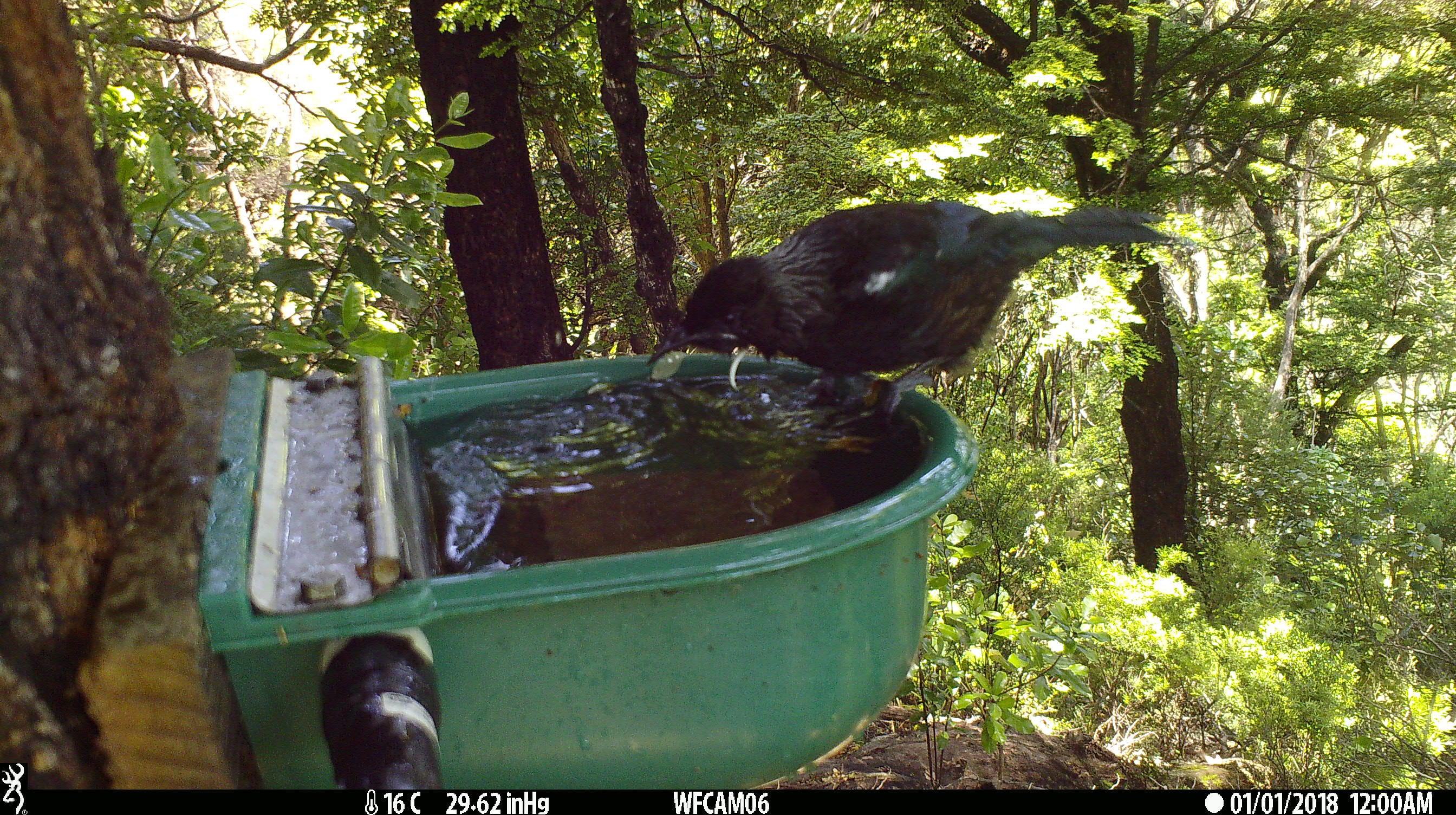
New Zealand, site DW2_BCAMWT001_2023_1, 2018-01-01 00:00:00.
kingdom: Animalia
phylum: Chordata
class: Aves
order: Passeriformes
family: Meliphagidae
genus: Prosthemadera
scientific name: Prosthemadera novaeseelandiae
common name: tui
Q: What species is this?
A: Tui (Prosthemadera novaeseelandiae).